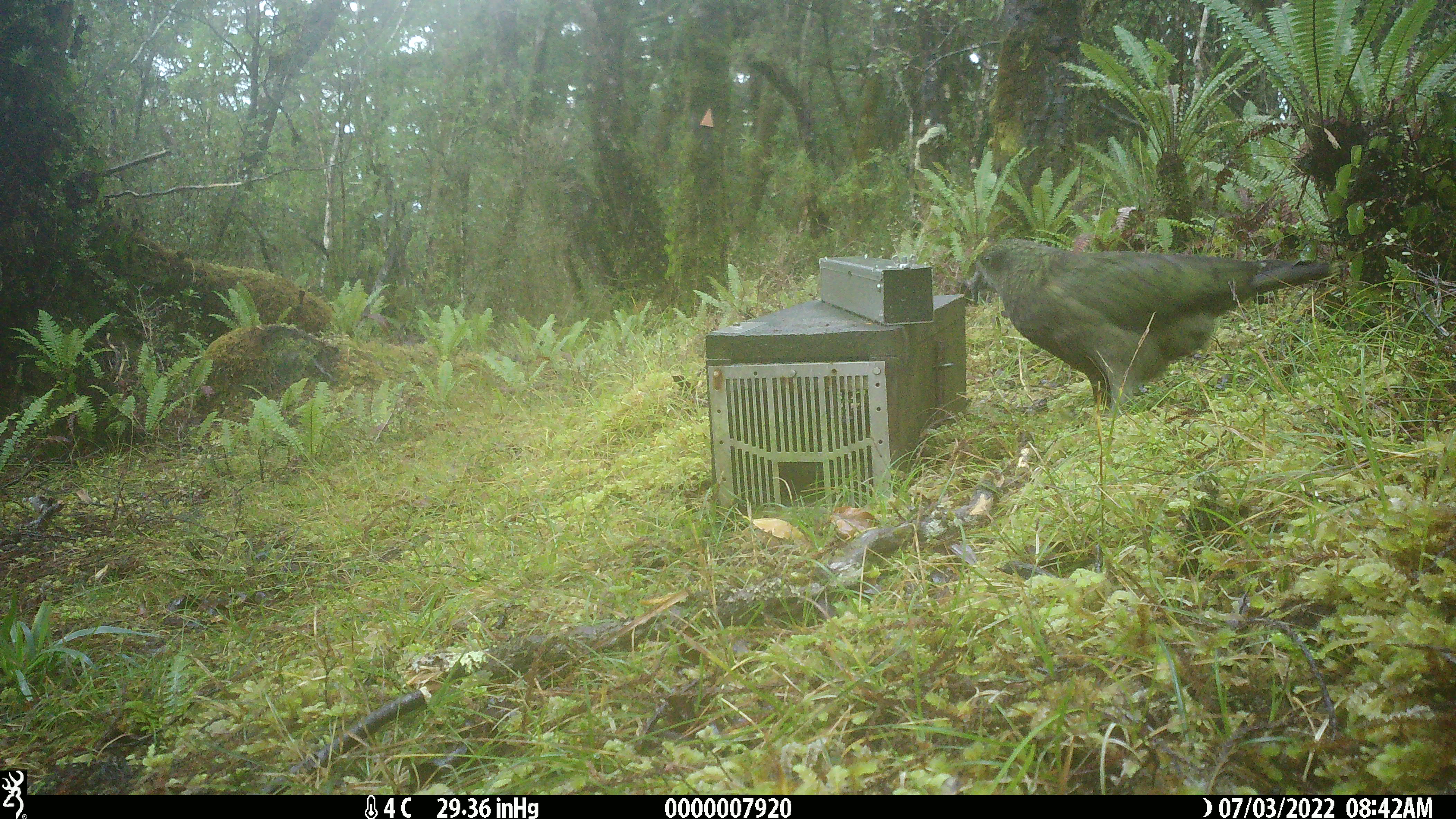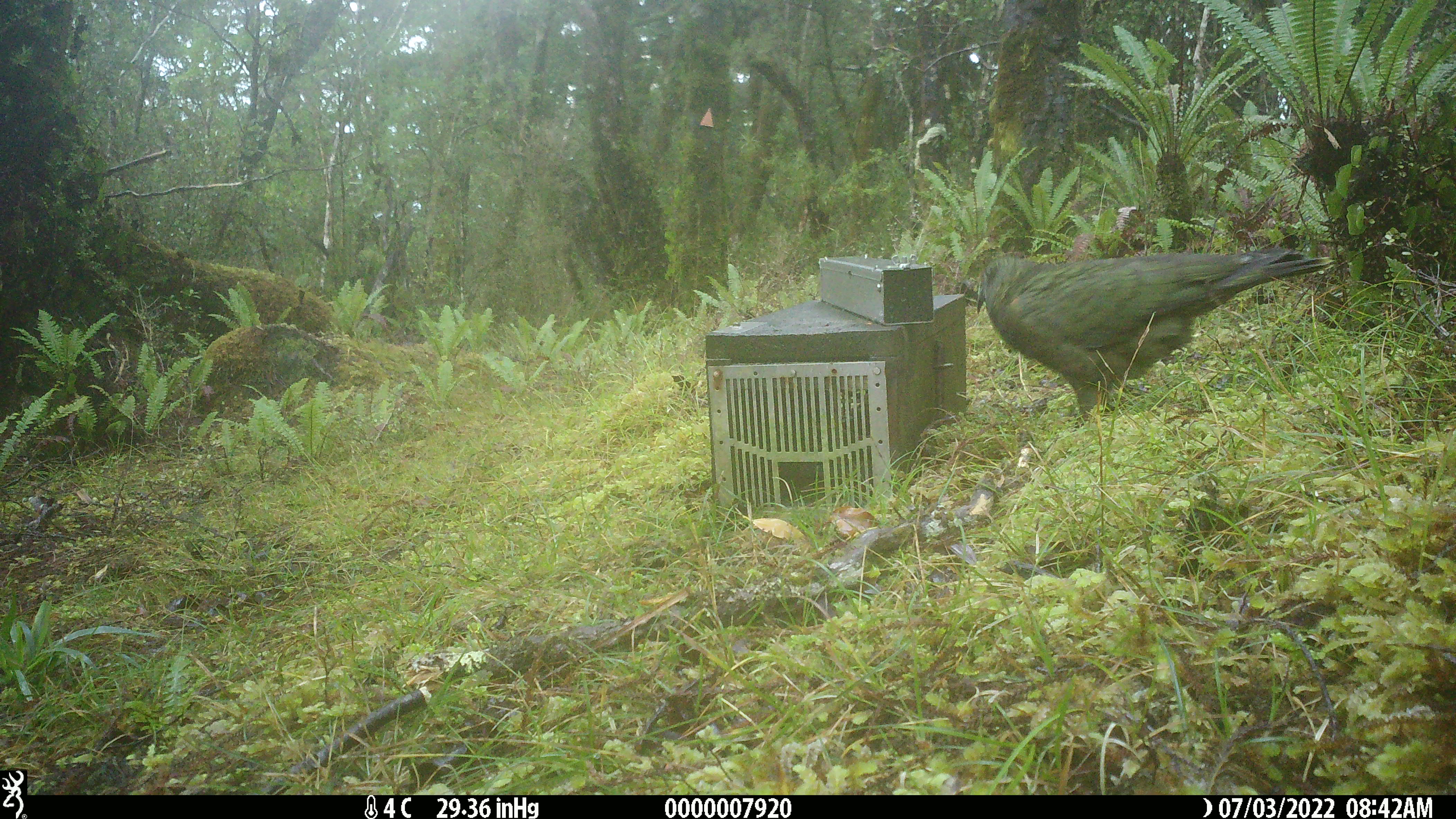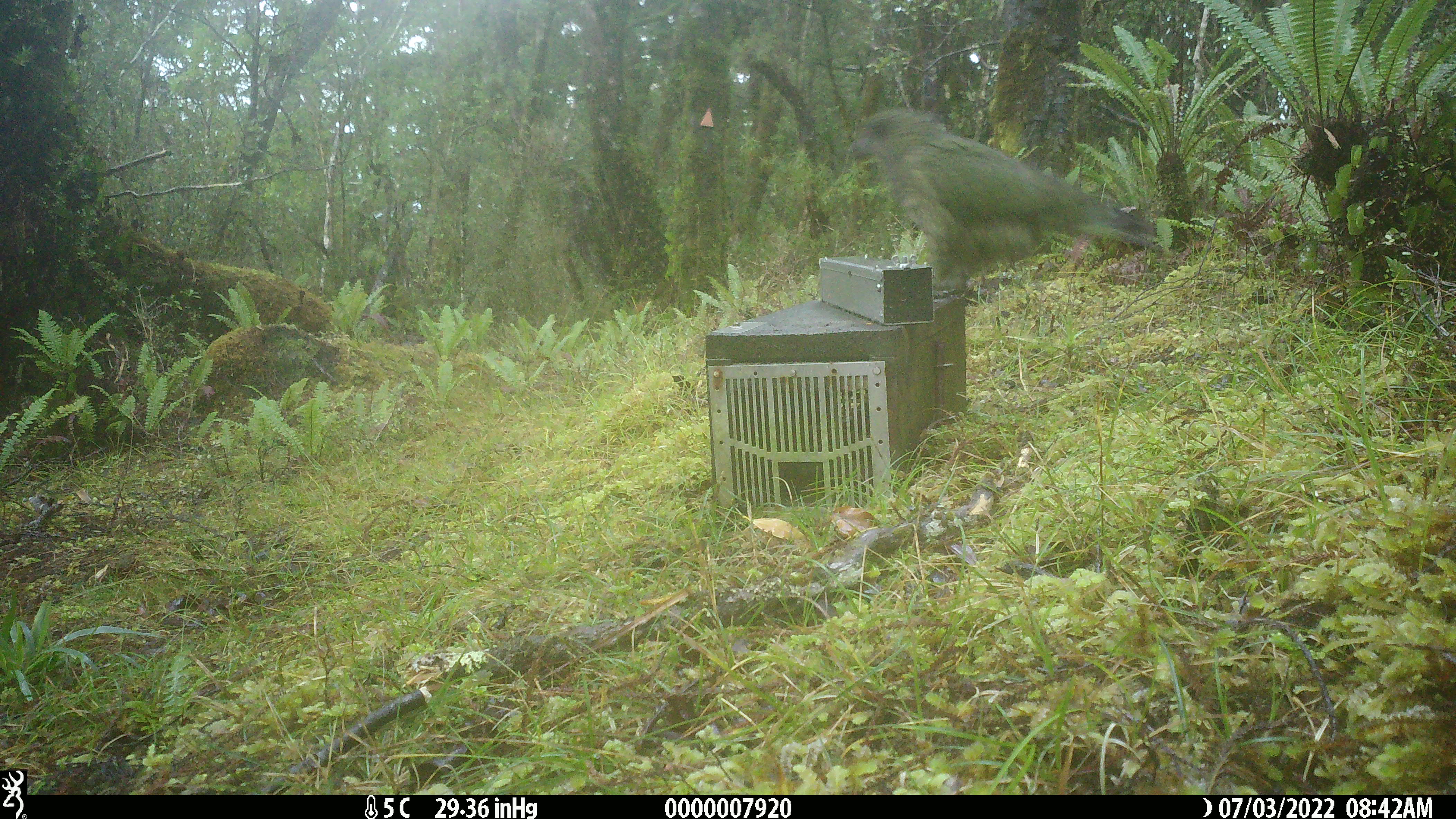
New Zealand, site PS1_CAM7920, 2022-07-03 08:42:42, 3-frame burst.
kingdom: Animalia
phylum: Chordata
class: Aves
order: Psittaciformes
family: Strigopidae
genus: Nestor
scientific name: Nestor notabilis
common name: kea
Kea (Nestor notabilis).